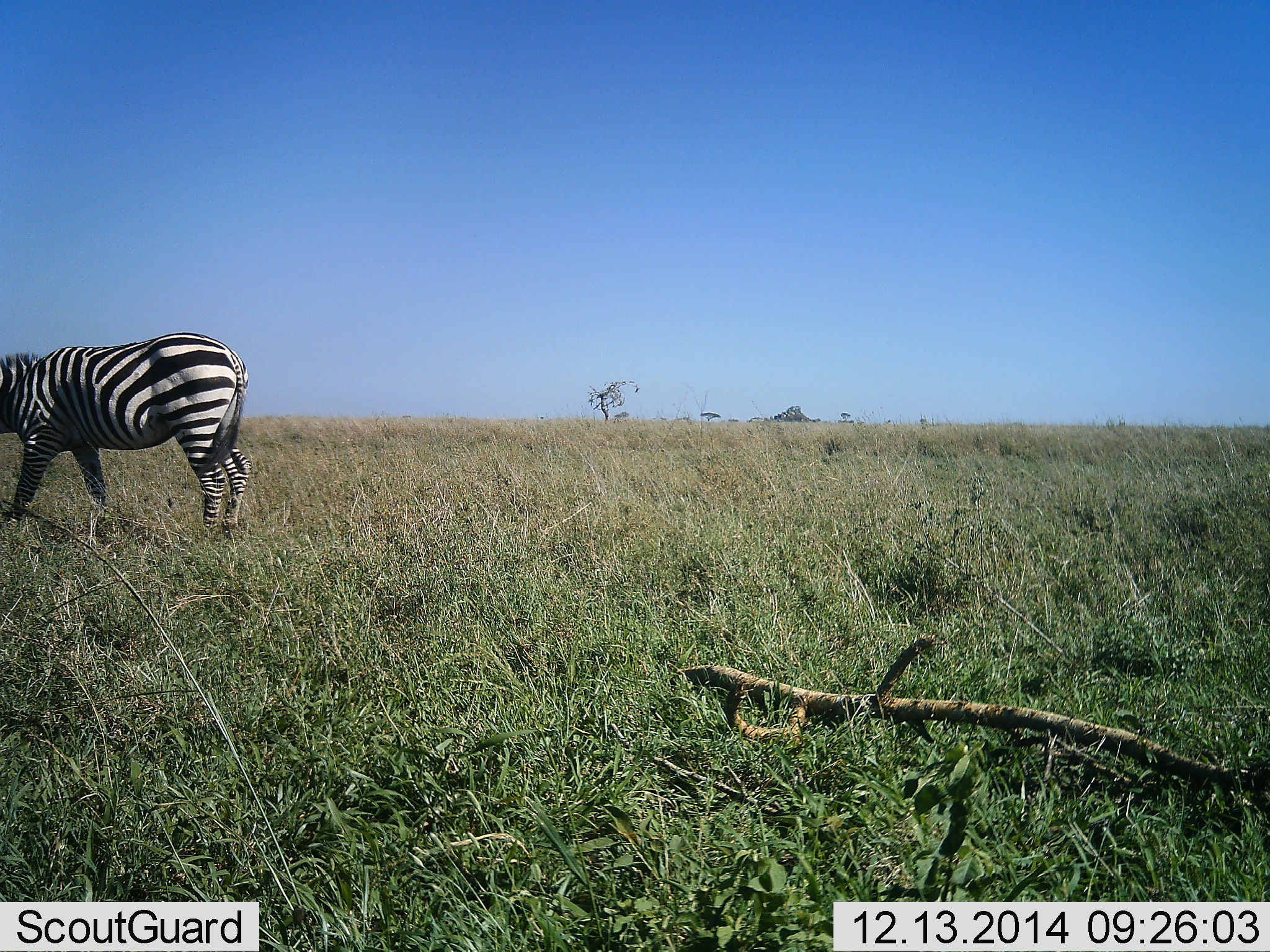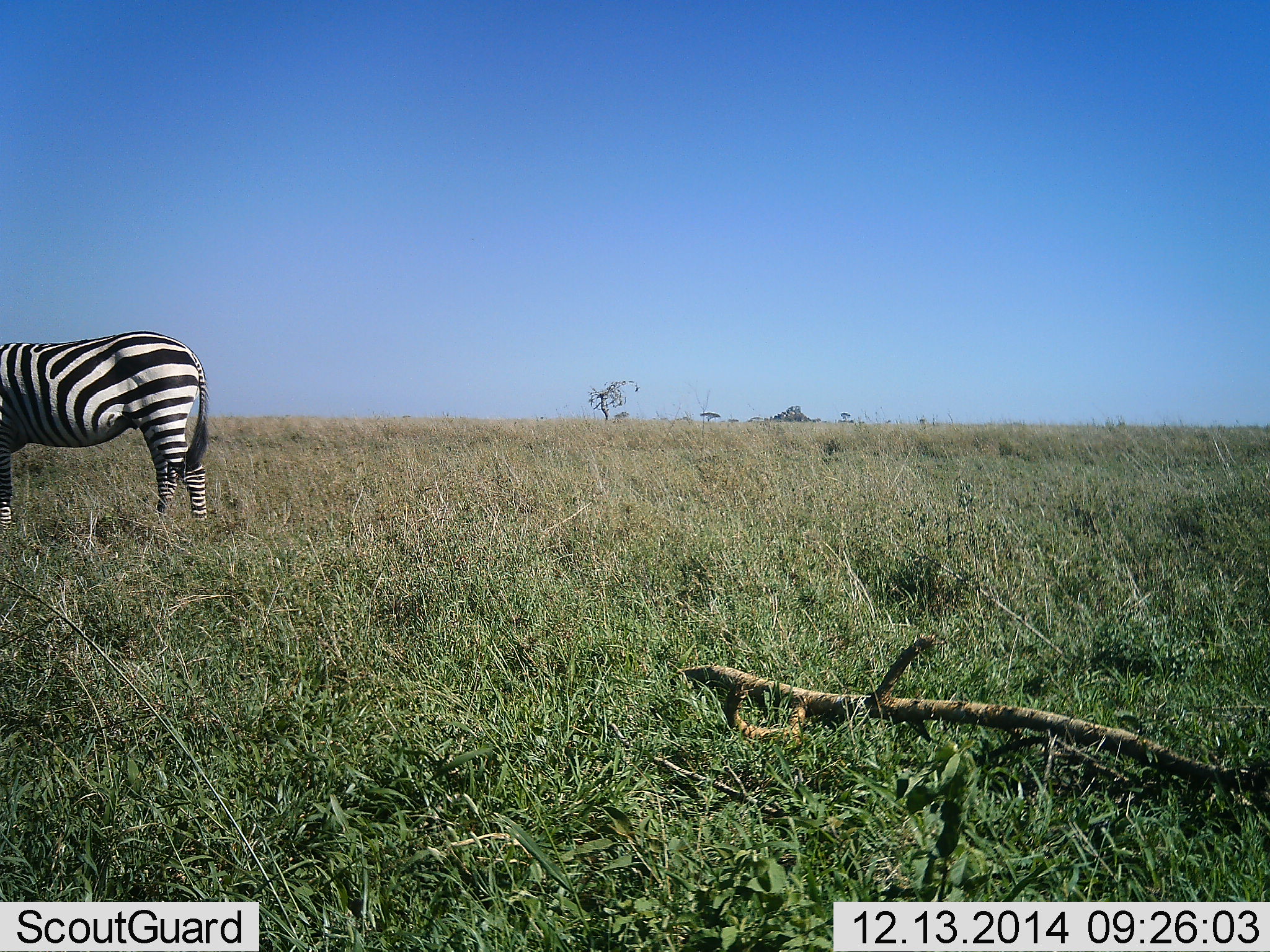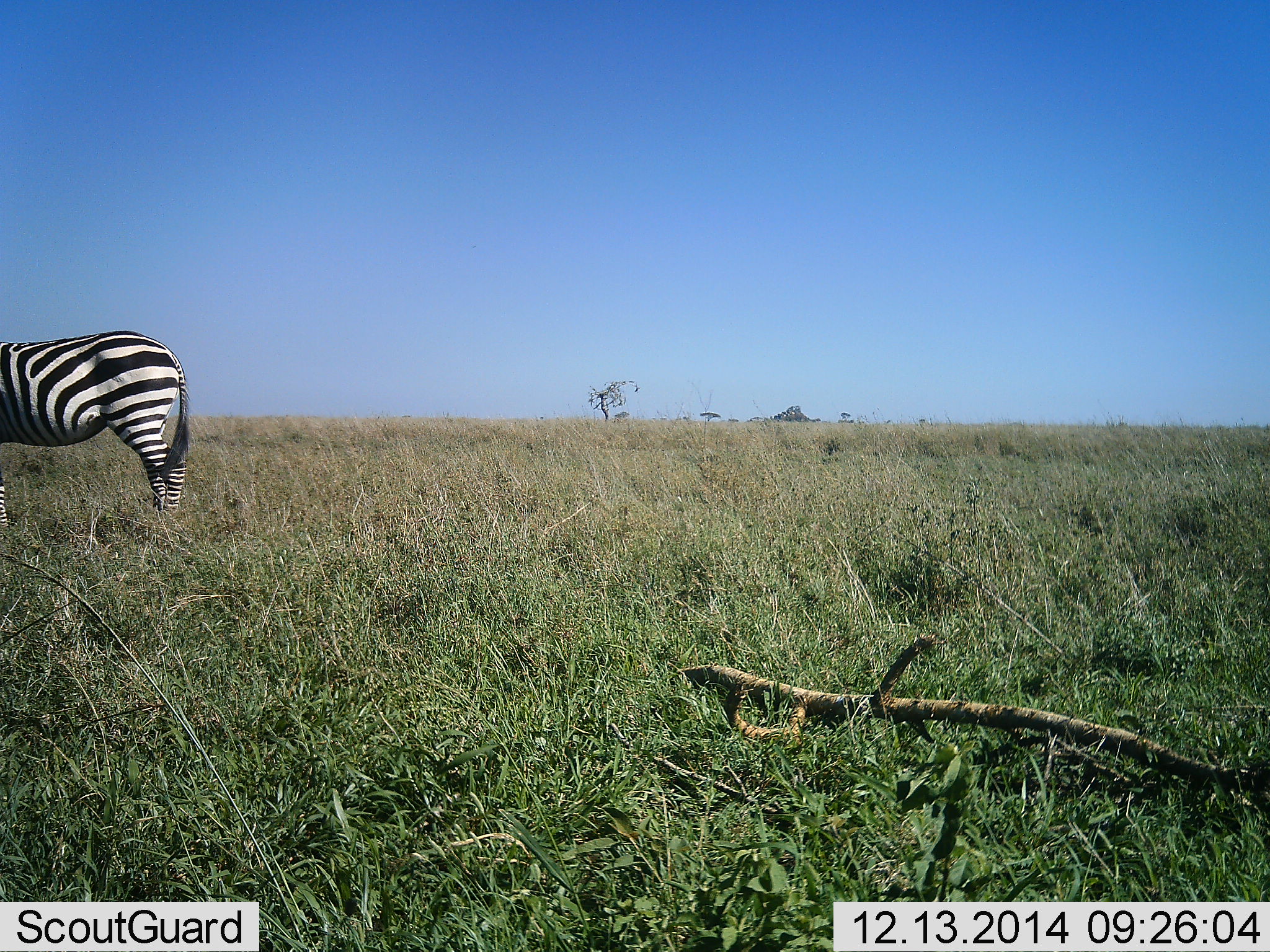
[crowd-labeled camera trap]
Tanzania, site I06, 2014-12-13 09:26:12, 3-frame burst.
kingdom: Animalia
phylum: Chordata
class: Mammalia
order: Perissodactyla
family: Equidae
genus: Equus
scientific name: Equus quagga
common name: plains zebra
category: zebra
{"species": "zebra (plains zebra) (Equus quagga)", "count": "1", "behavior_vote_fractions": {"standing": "60%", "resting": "0%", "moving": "30%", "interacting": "0%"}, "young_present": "0%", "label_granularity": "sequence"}